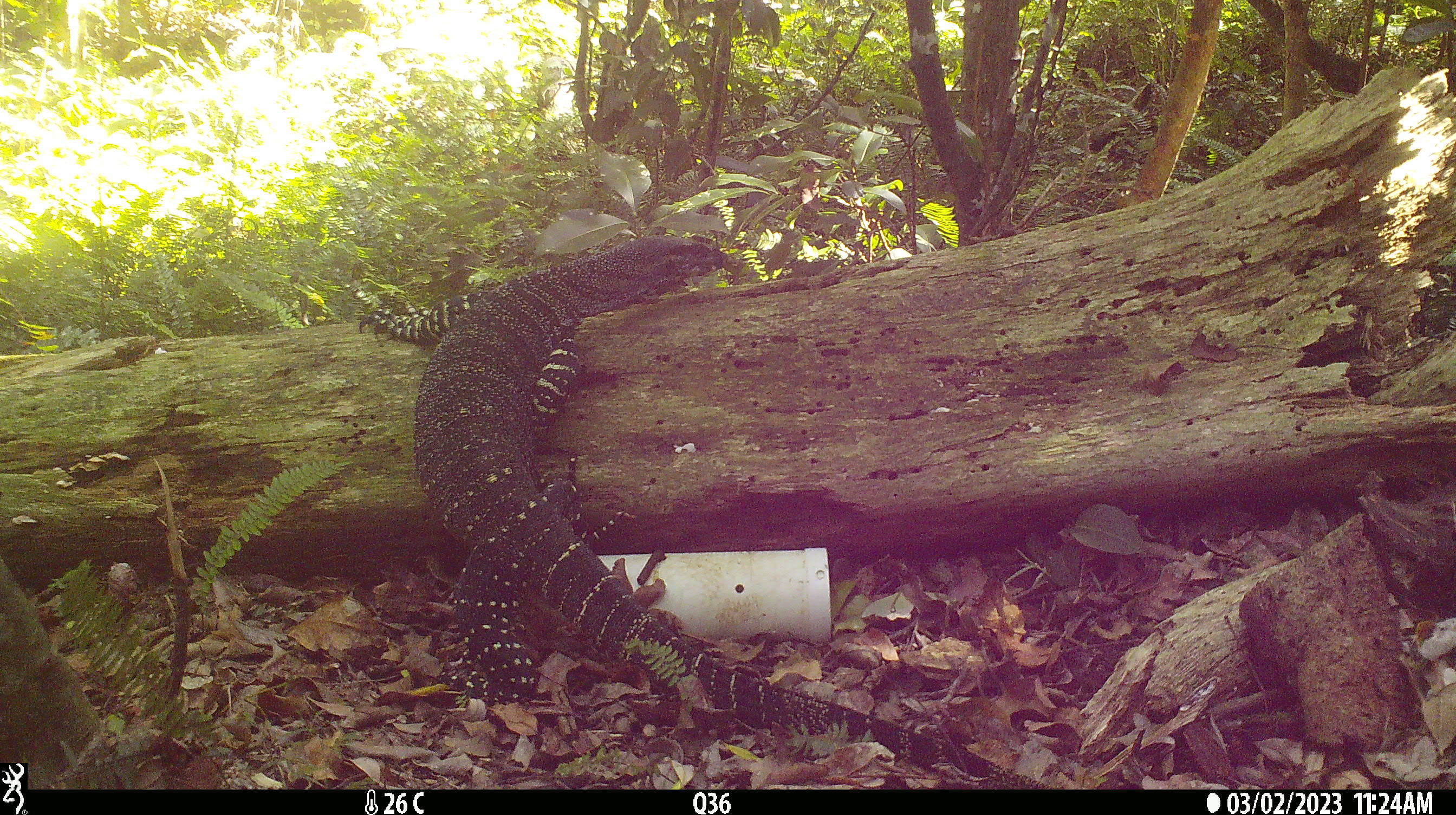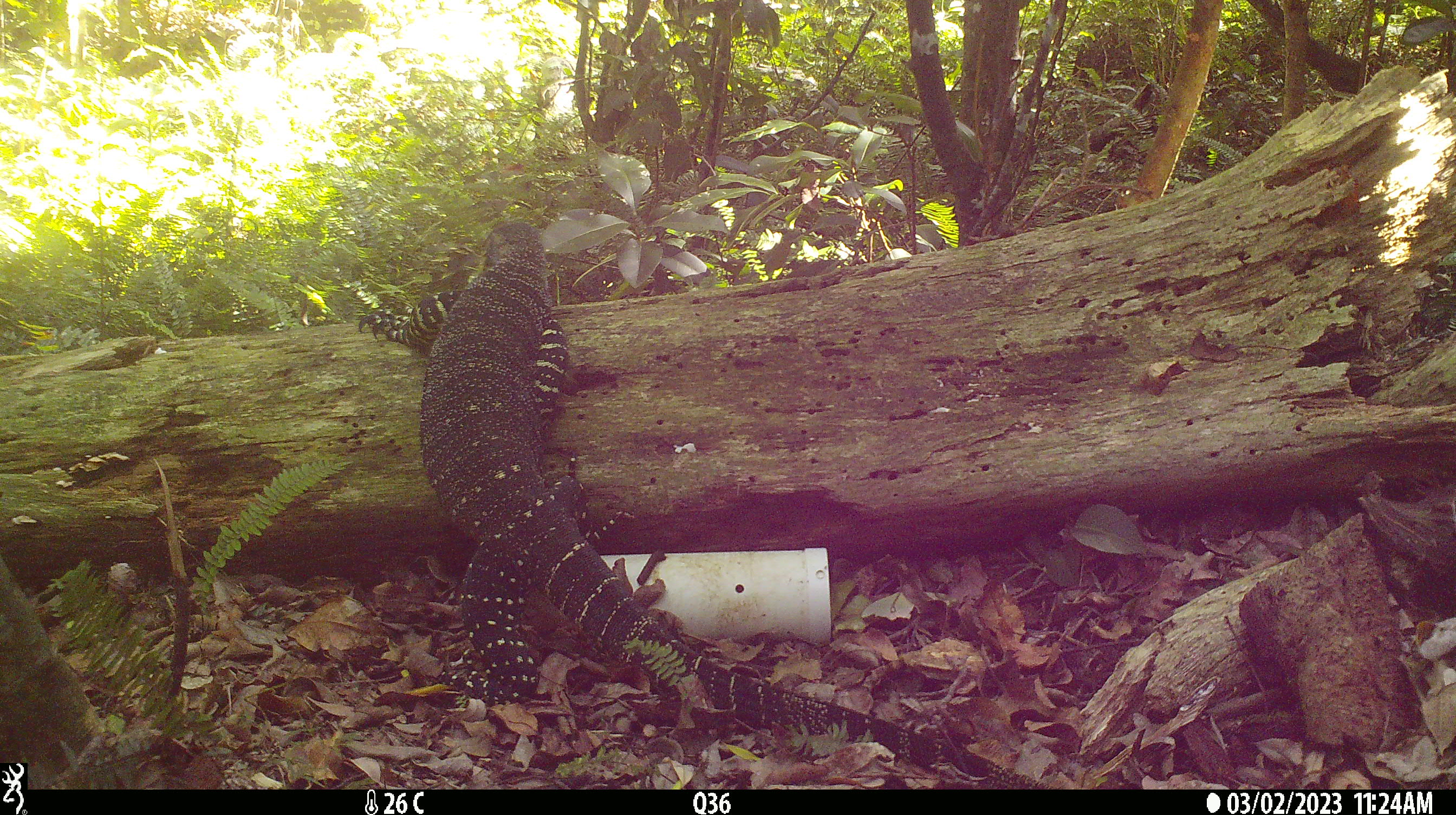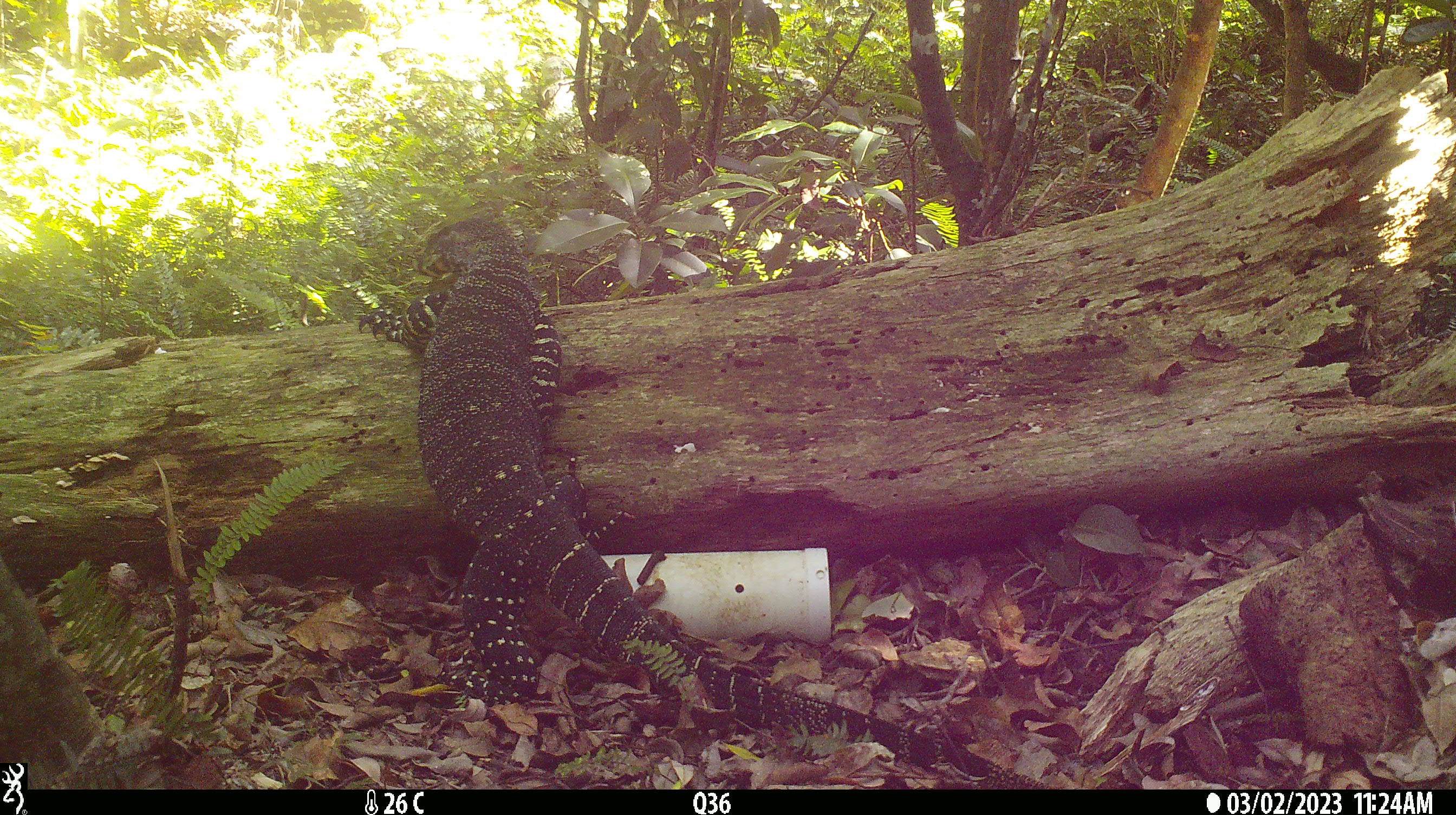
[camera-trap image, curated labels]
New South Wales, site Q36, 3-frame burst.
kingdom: Animalia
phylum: Chordata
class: Reptilia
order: Squamata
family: Varanidae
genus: Varanus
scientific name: Varanus varius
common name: lace monitor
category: goanna